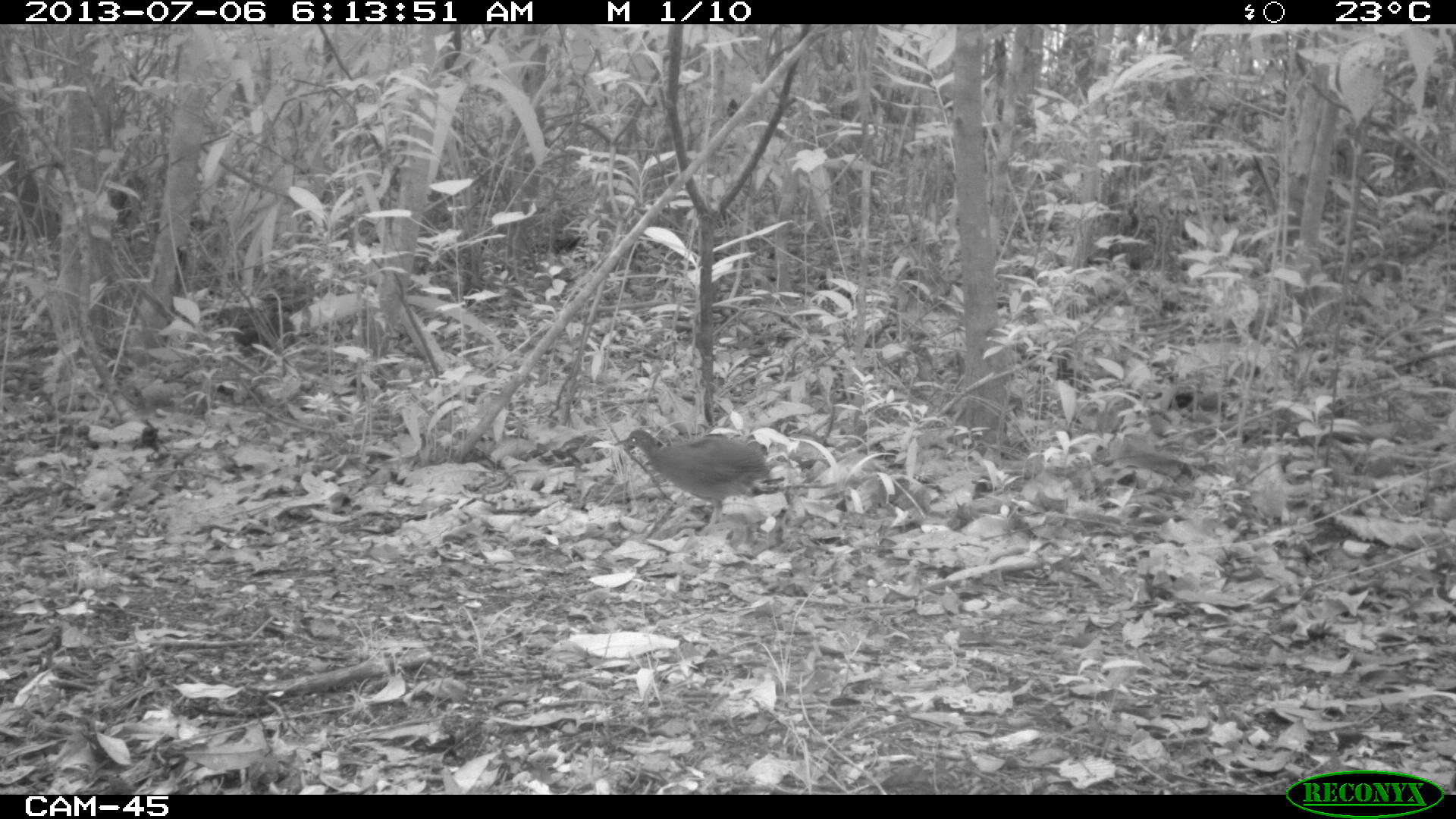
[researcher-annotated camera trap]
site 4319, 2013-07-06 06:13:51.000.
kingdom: Animalia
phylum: Chordata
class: Aves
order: Tinamiformes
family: Tinamidae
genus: Tinamus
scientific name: Tinamus major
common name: great tinamou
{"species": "Tinamus major (great tinamou)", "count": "2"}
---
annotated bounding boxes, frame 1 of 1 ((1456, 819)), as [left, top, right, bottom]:
tinamus major: [612, 428, 771, 524]